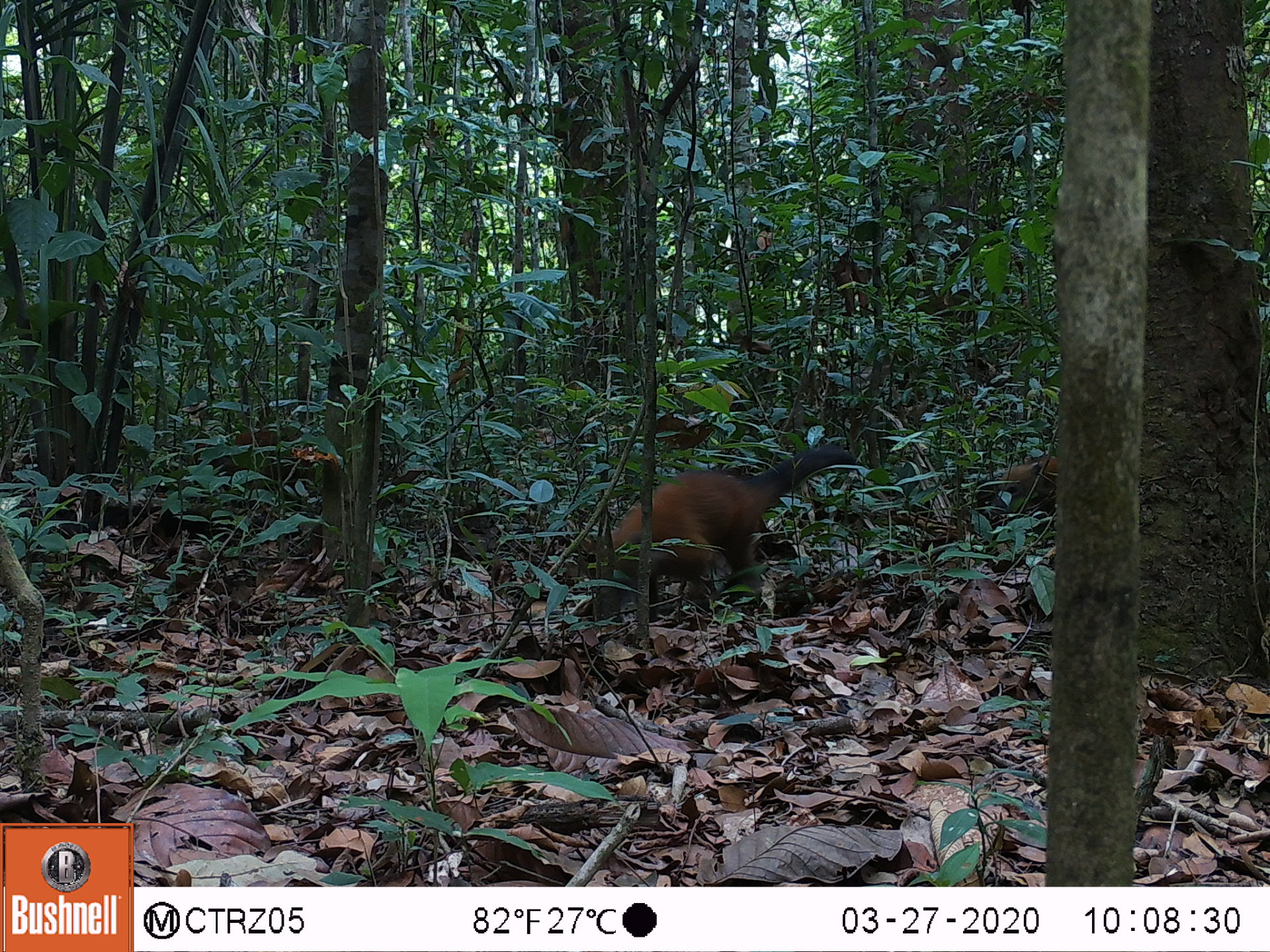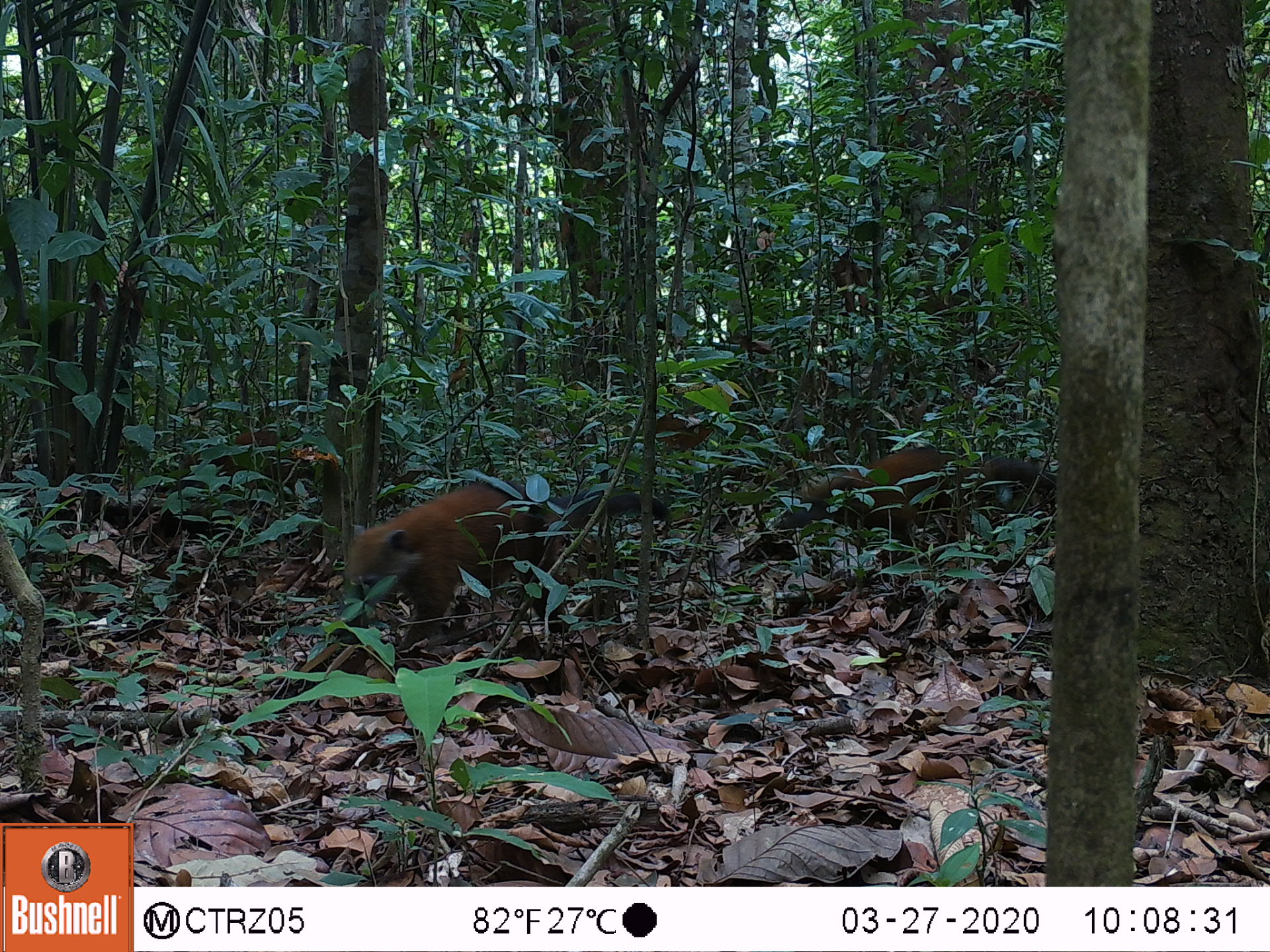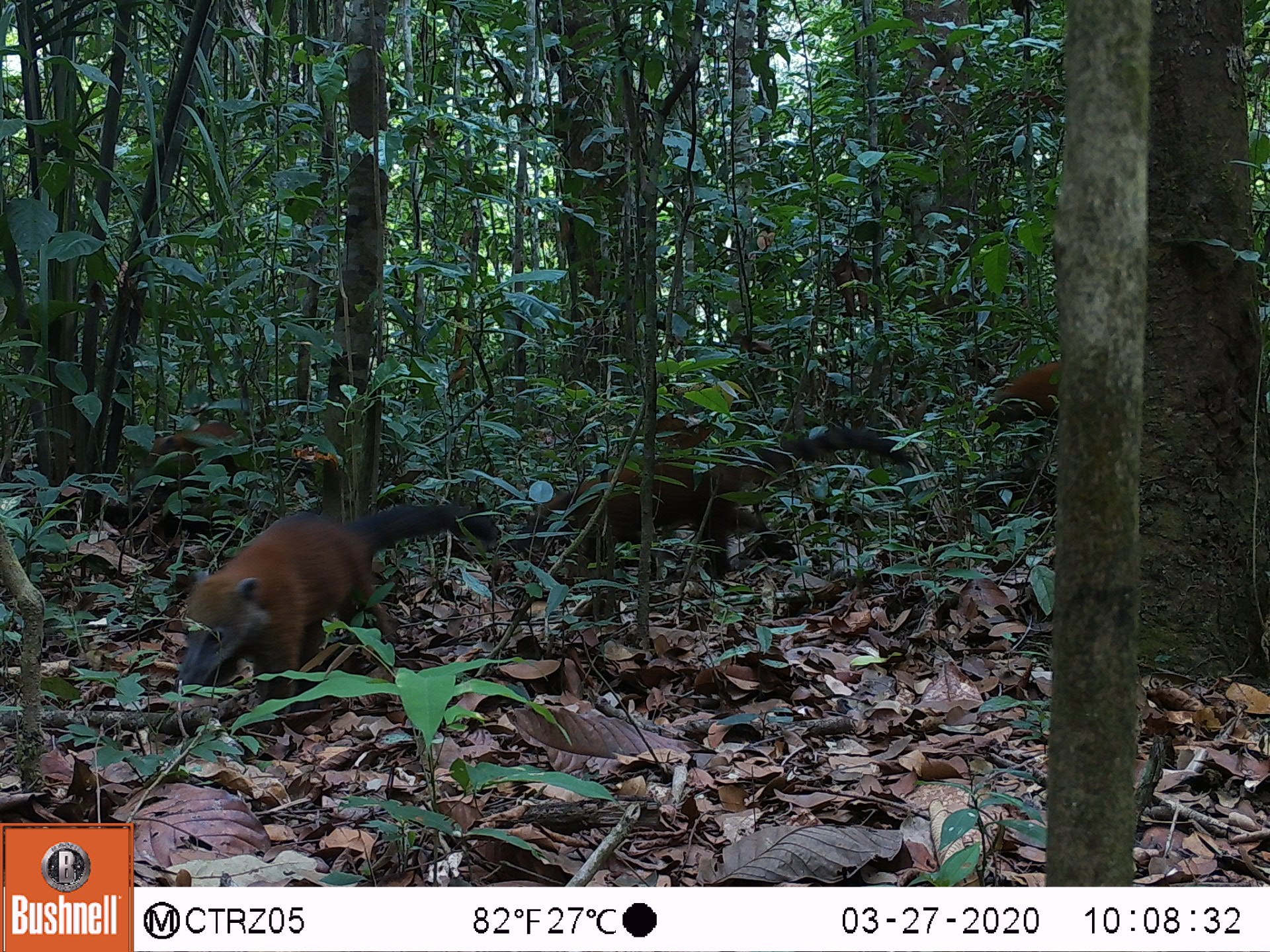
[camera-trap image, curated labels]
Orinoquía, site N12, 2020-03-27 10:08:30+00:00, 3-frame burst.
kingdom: Animalia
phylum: Chordata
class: Mammalia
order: Carnivora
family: Procyonidae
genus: Nasua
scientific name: Nasua nasua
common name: south american coati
South american coati (Nasua nasua).